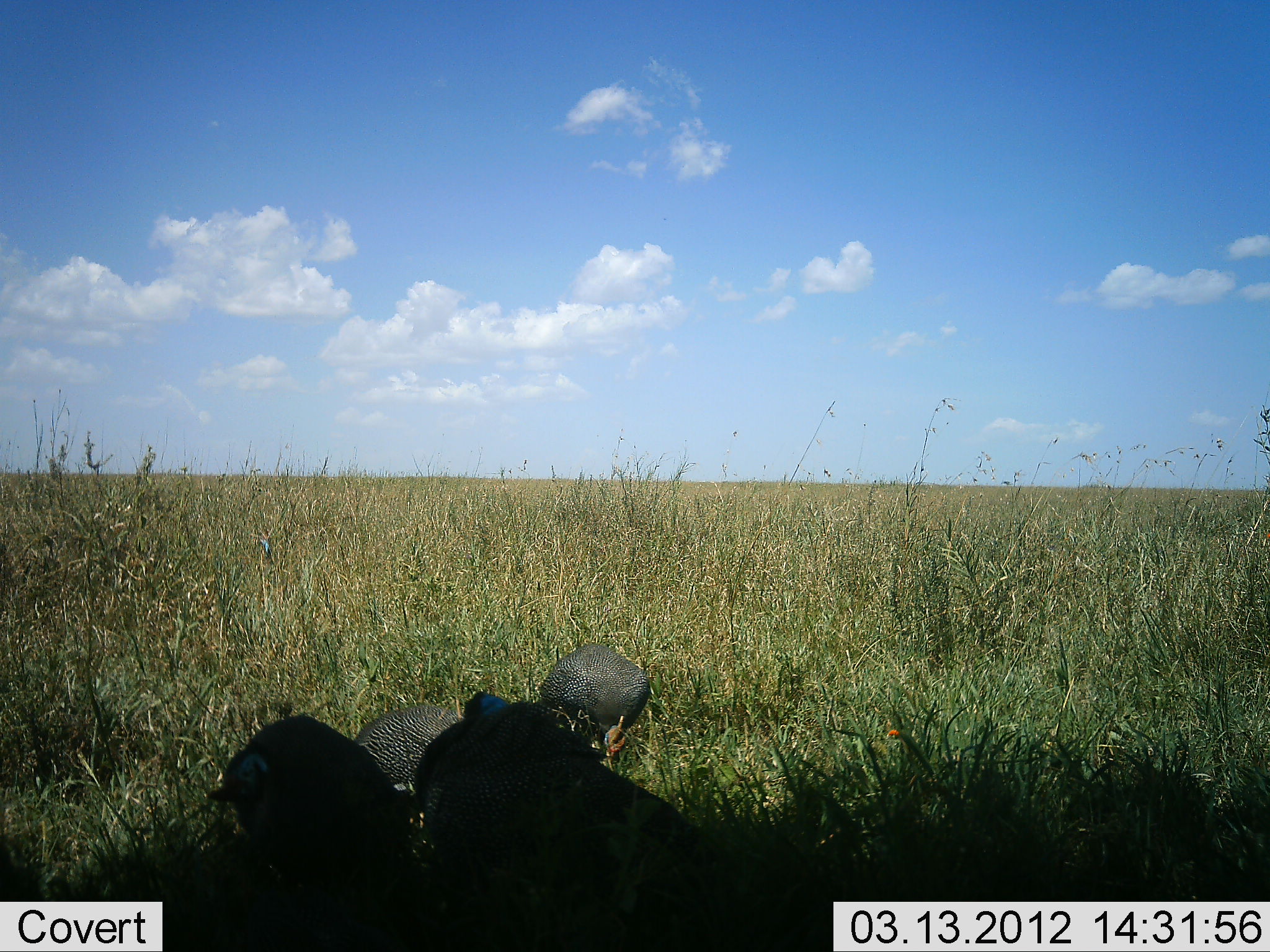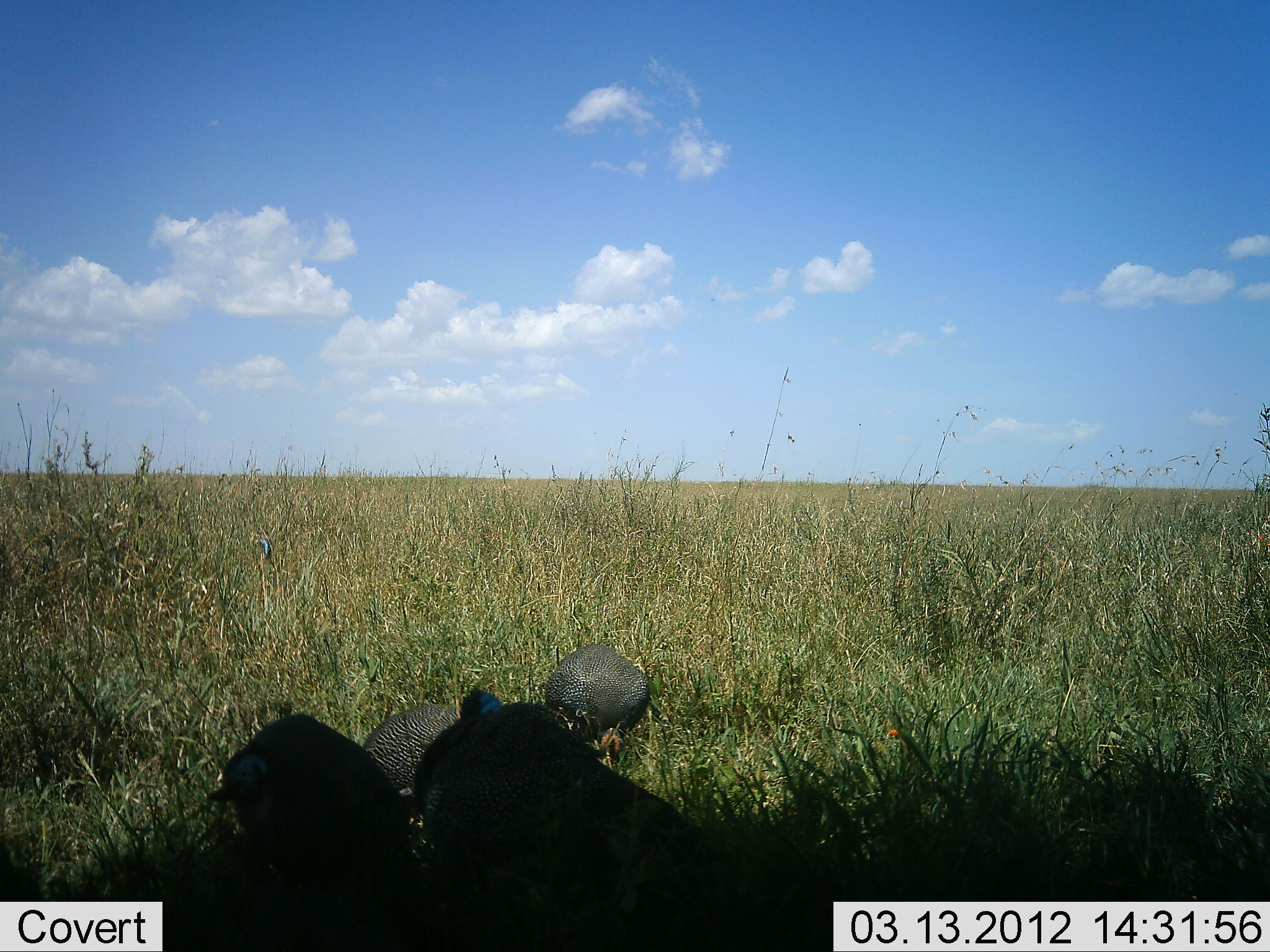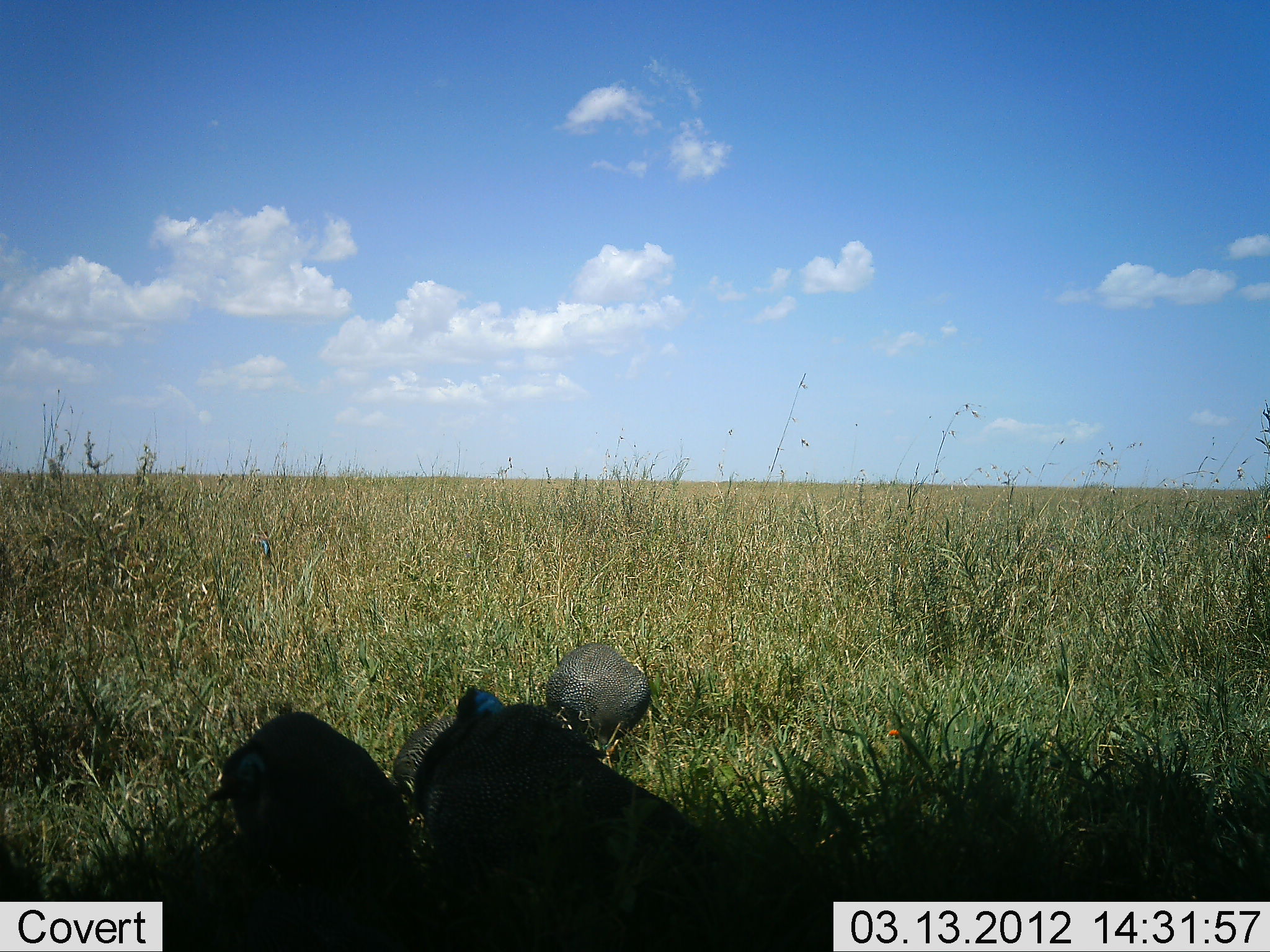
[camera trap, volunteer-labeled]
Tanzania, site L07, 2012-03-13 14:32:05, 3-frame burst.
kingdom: Animalia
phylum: Chordata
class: Aves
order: Galliformes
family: Numididae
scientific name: Numididae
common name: guinea fowl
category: guineafowl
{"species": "guineafowl (guinea fowl) (Numididae)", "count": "4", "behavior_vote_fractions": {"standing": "59%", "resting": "9%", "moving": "0%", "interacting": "0%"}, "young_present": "0%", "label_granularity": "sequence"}